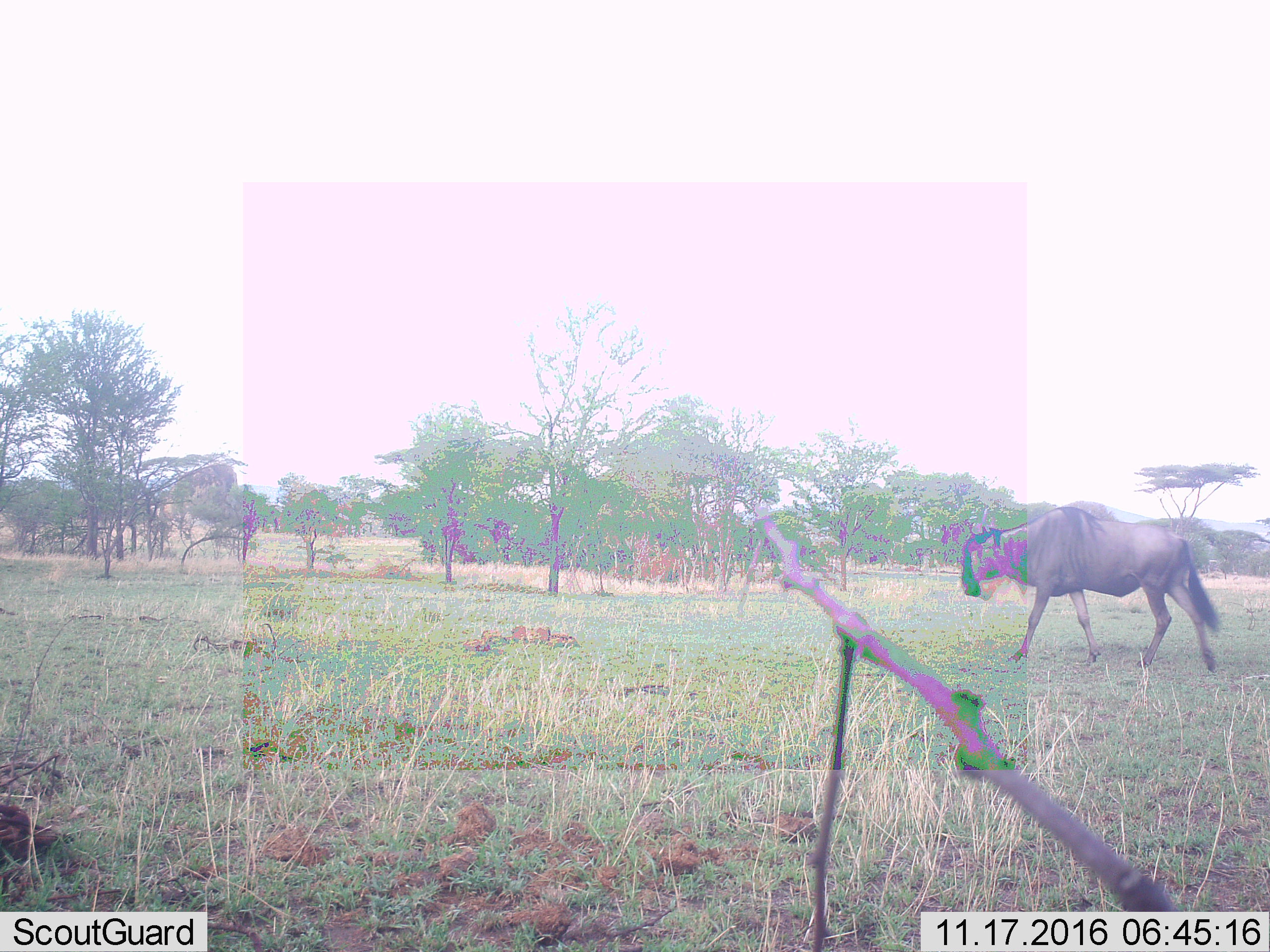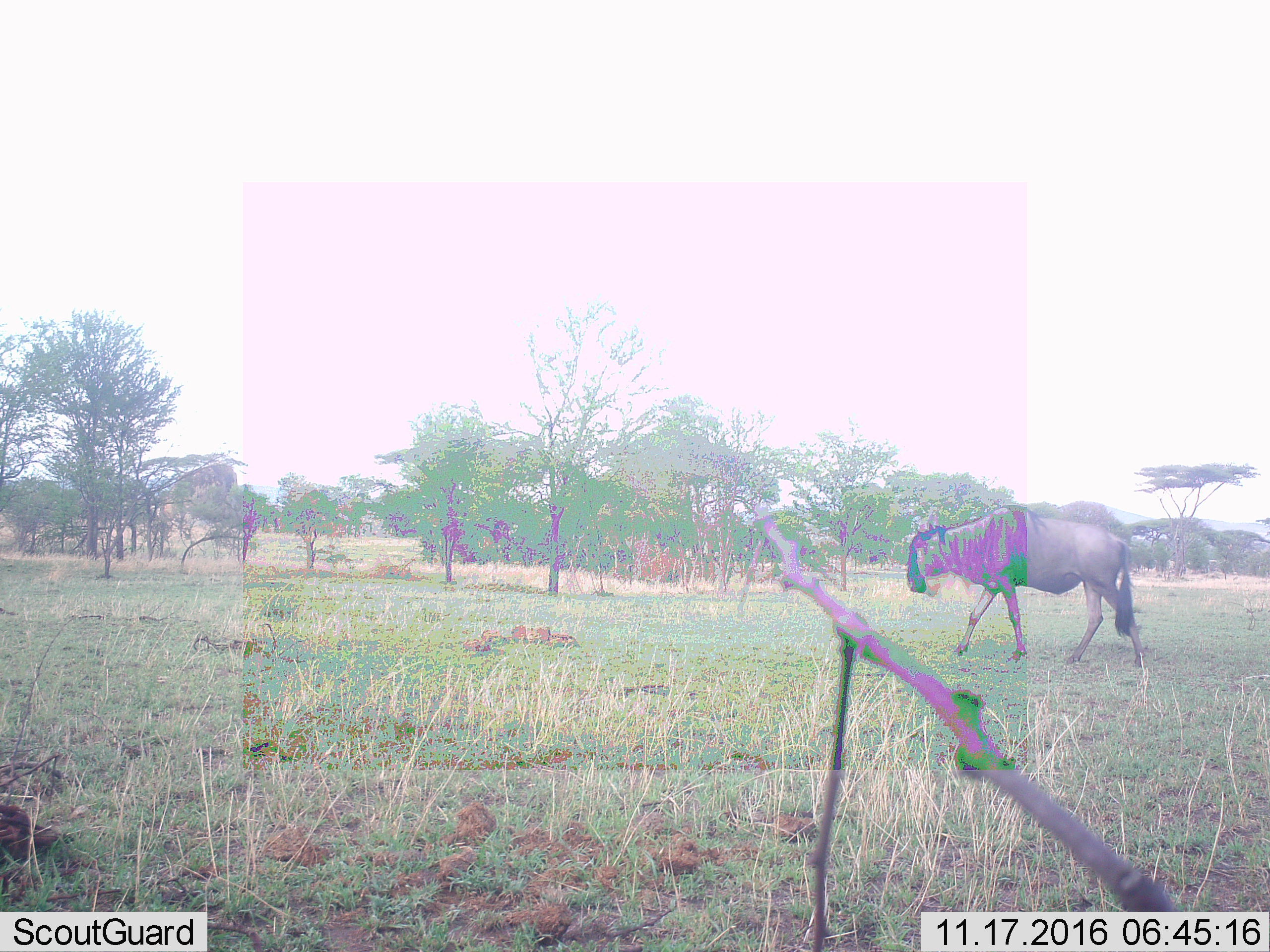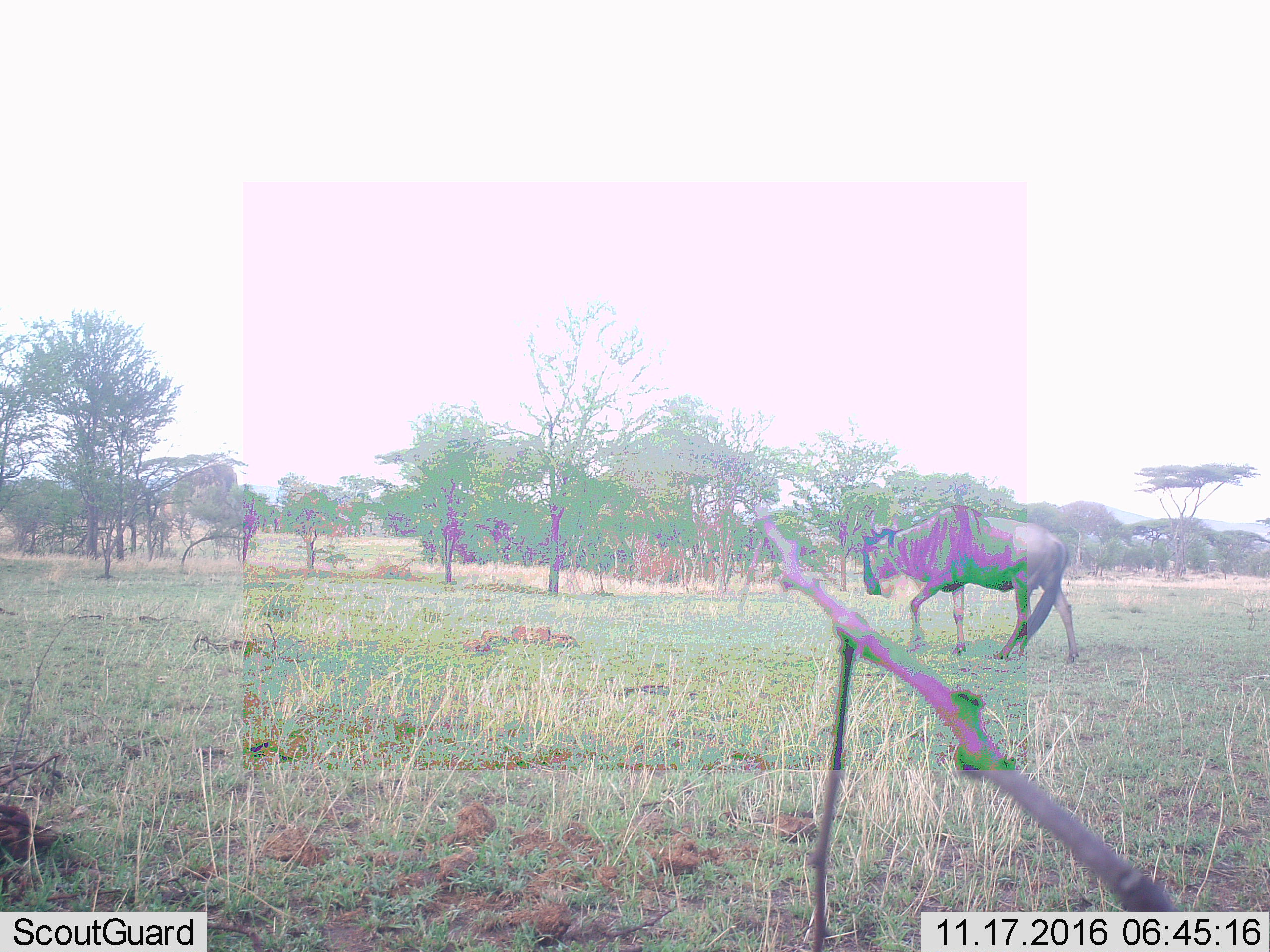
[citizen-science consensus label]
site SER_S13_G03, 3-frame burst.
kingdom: Animalia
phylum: Chordata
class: Mammalia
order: Artiodactyla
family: Bovidae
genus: Connochaetes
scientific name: Connochaetes taurinus taurinus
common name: blue wildebeest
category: wildebeestblue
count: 1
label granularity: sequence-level